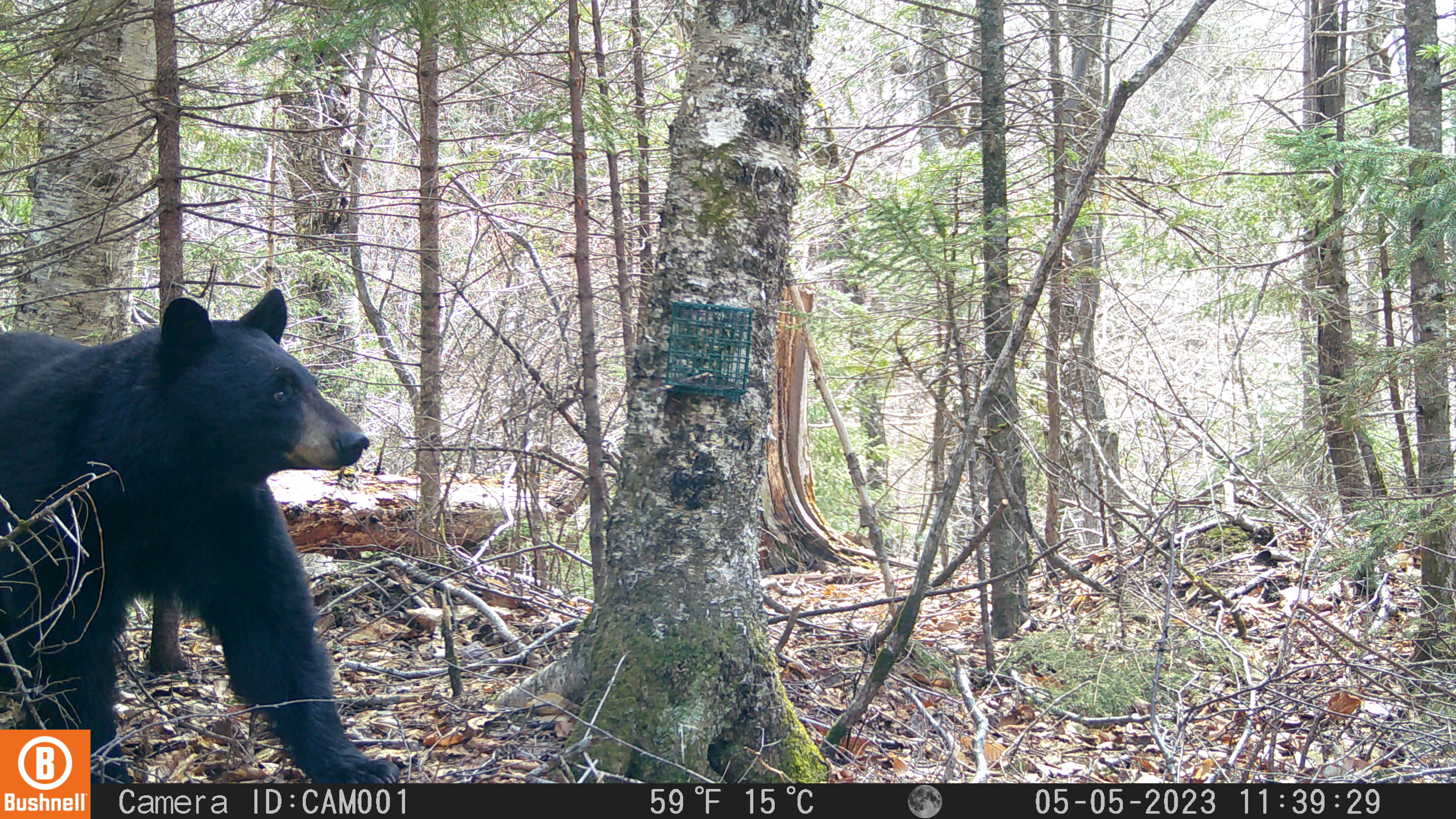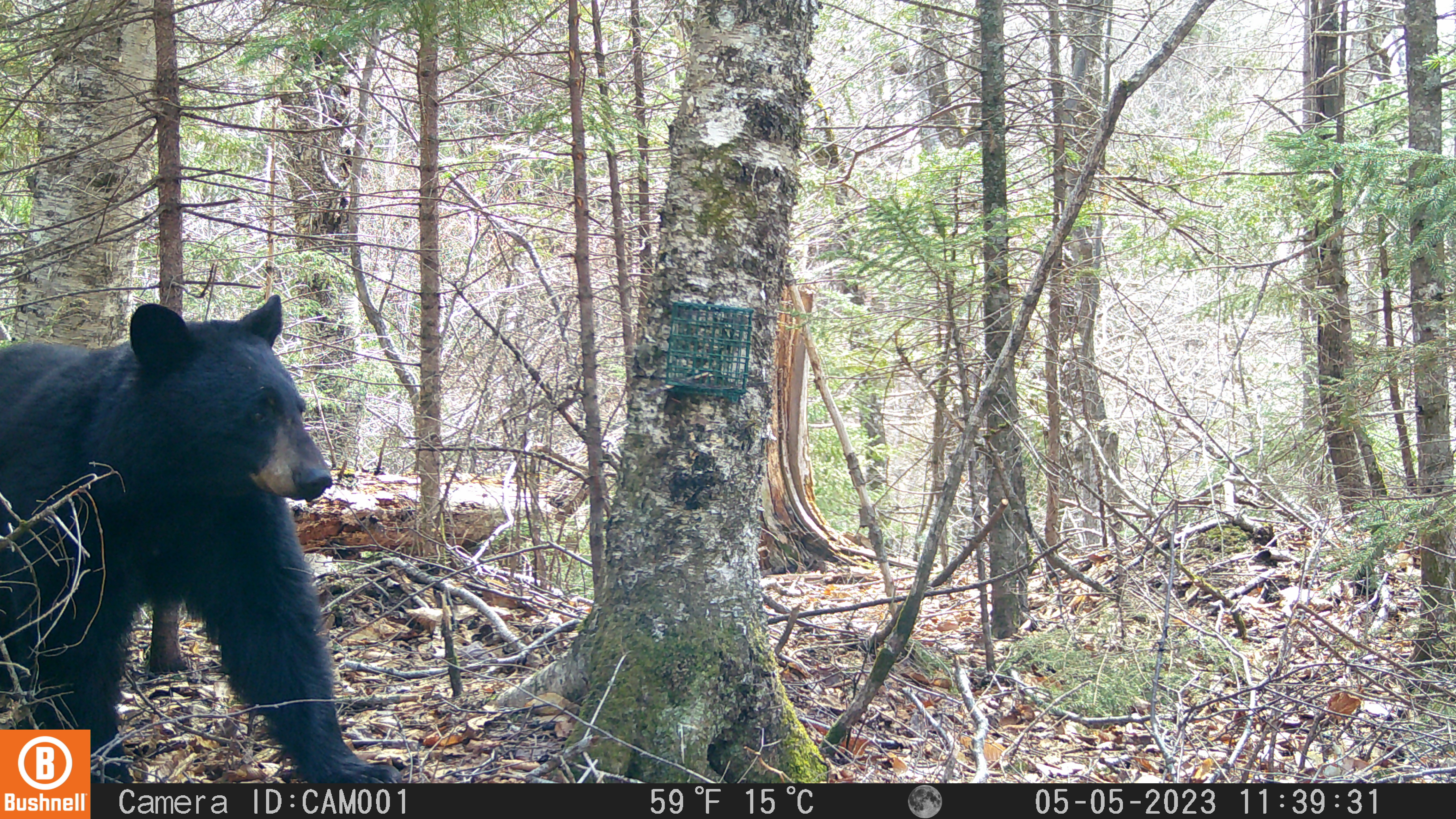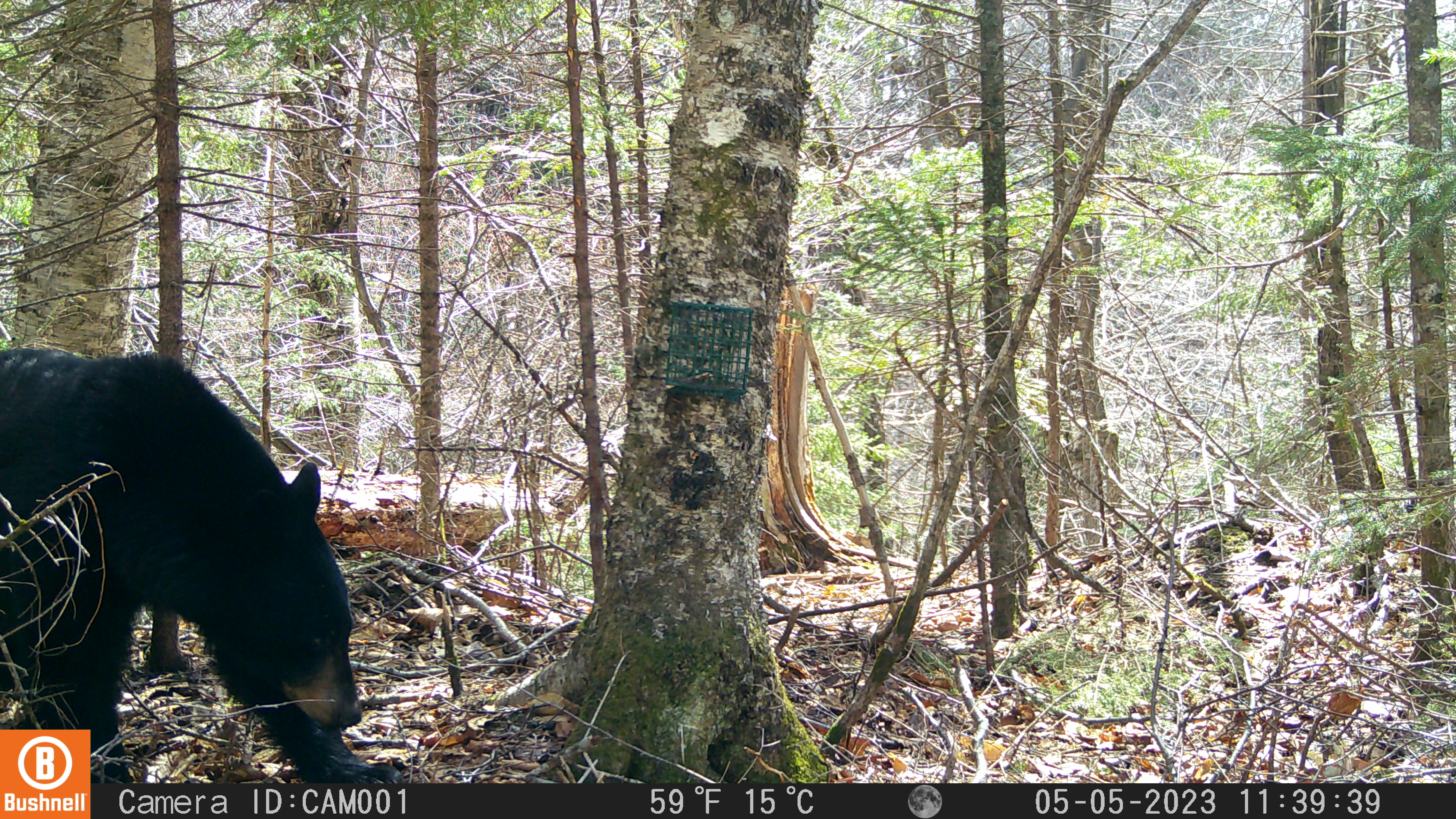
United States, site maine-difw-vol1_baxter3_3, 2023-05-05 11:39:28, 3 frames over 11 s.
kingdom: Animalia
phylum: Chordata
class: Mammalia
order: Carnivora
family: Ursidae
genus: Ursus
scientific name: Ursus americanus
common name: black bear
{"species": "black bear (Ursus americanus)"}